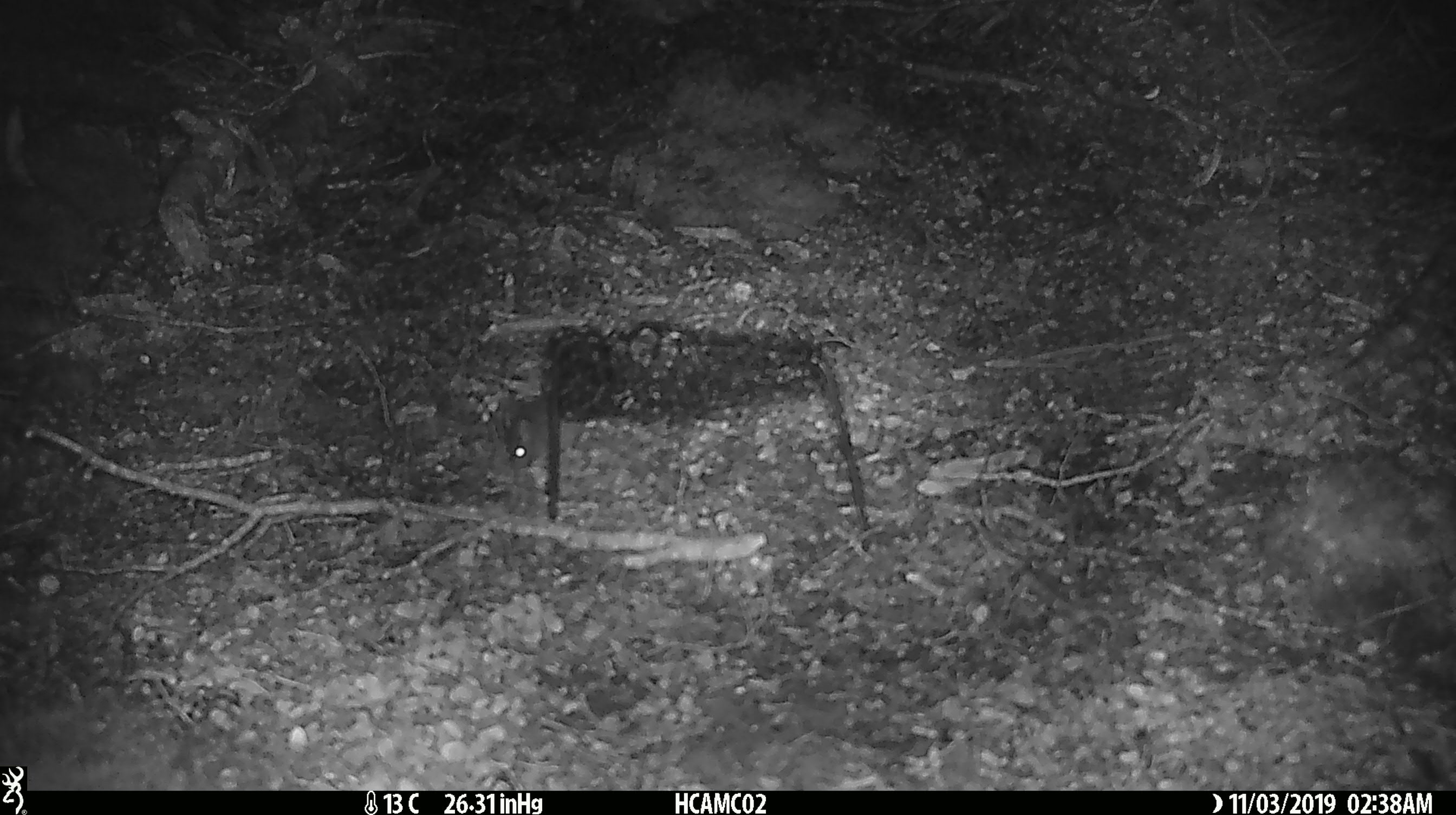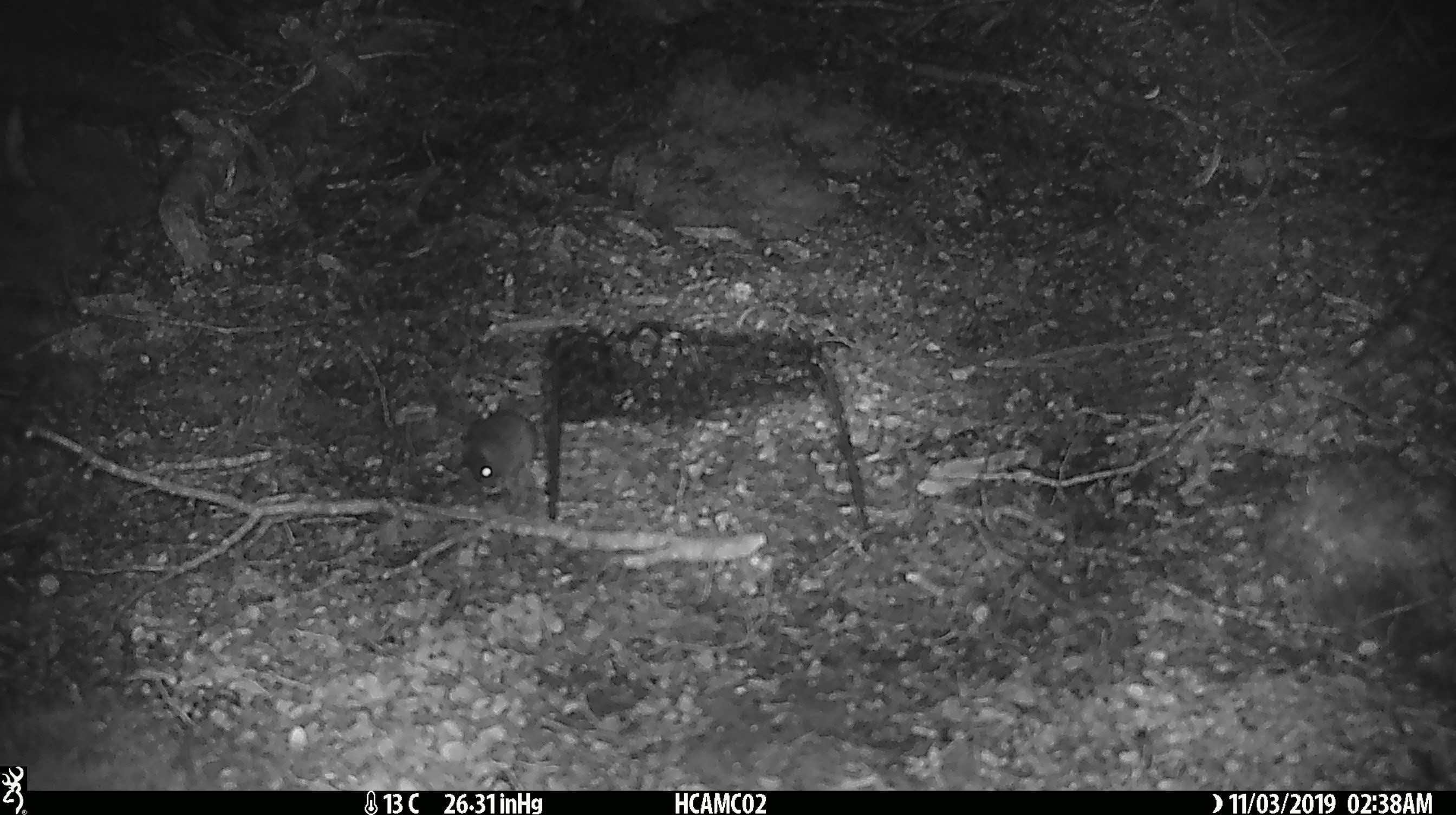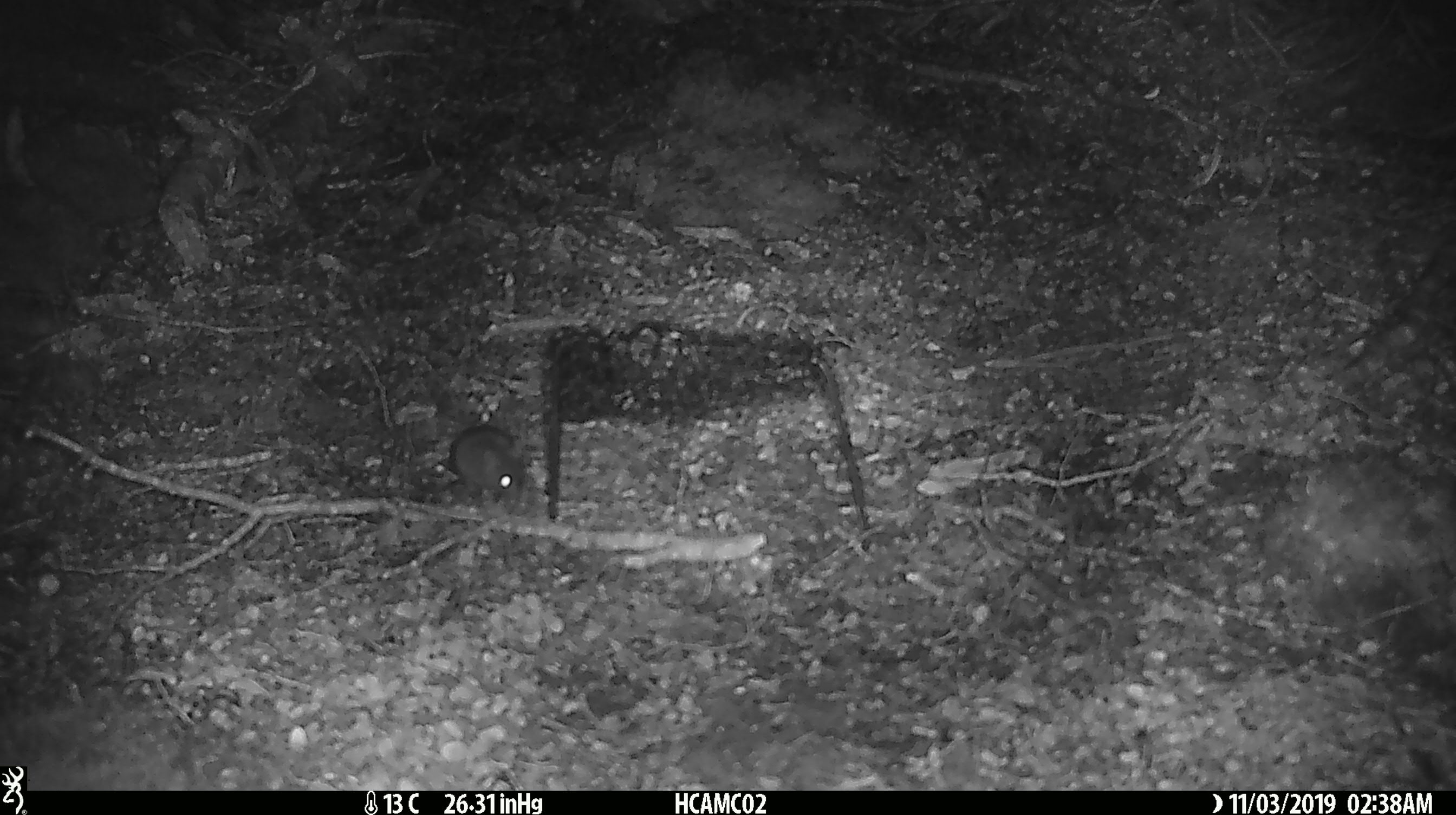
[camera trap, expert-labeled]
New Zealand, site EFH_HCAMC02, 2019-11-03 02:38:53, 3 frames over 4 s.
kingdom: Animalia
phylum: Chordata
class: Mammalia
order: Rodentia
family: Muridae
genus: Mus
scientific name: Mus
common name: mouse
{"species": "mouse (Mus)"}